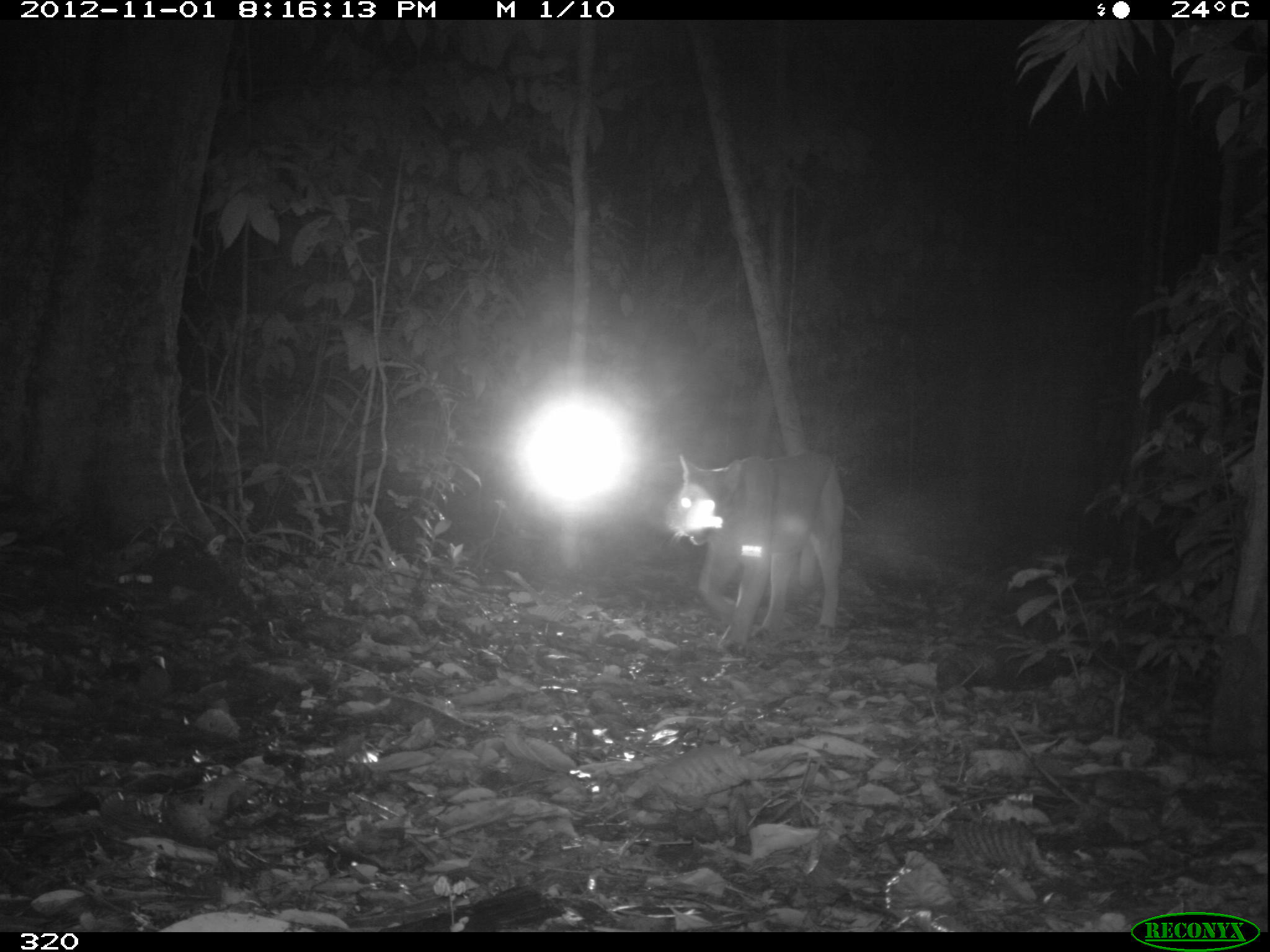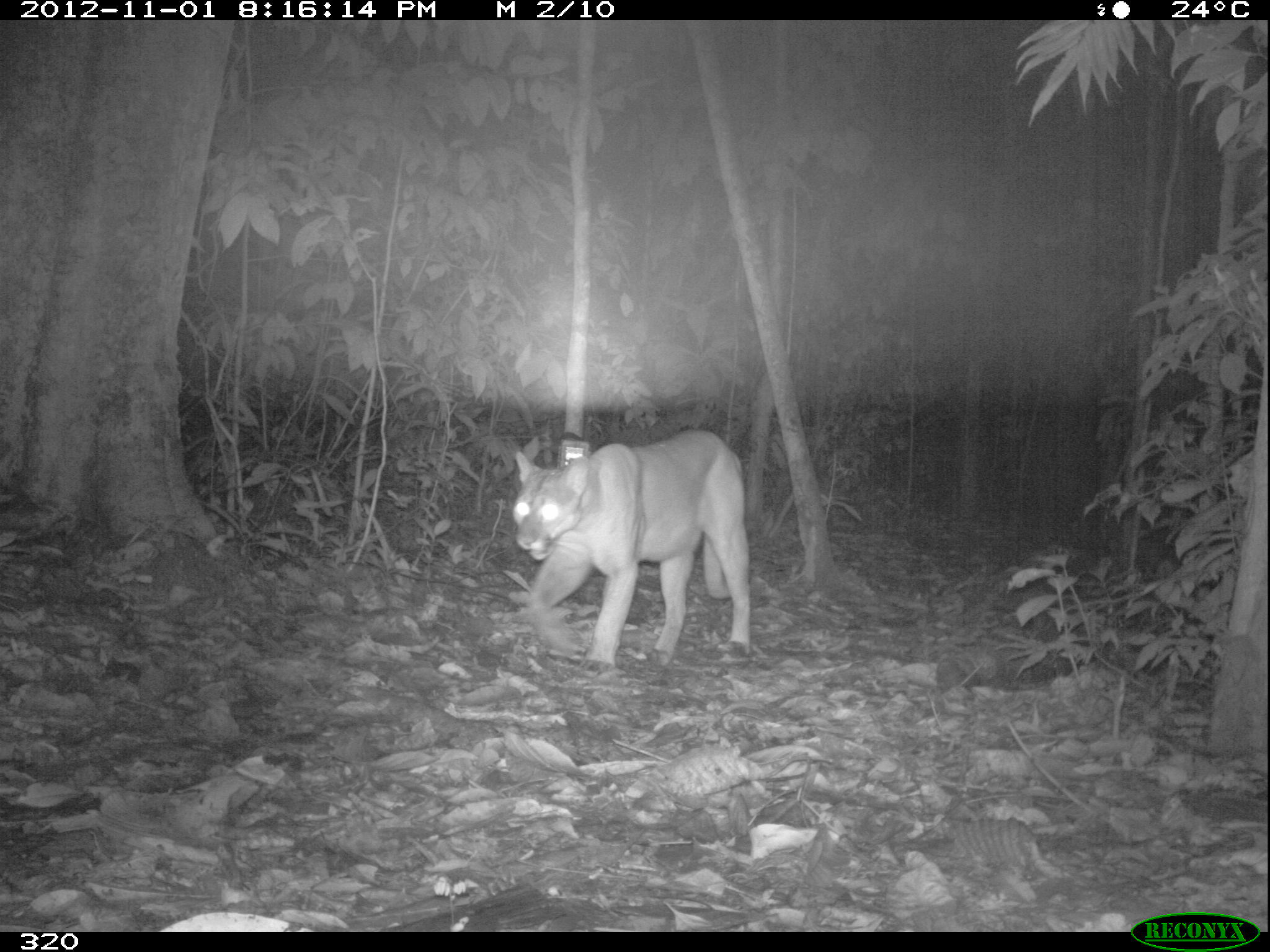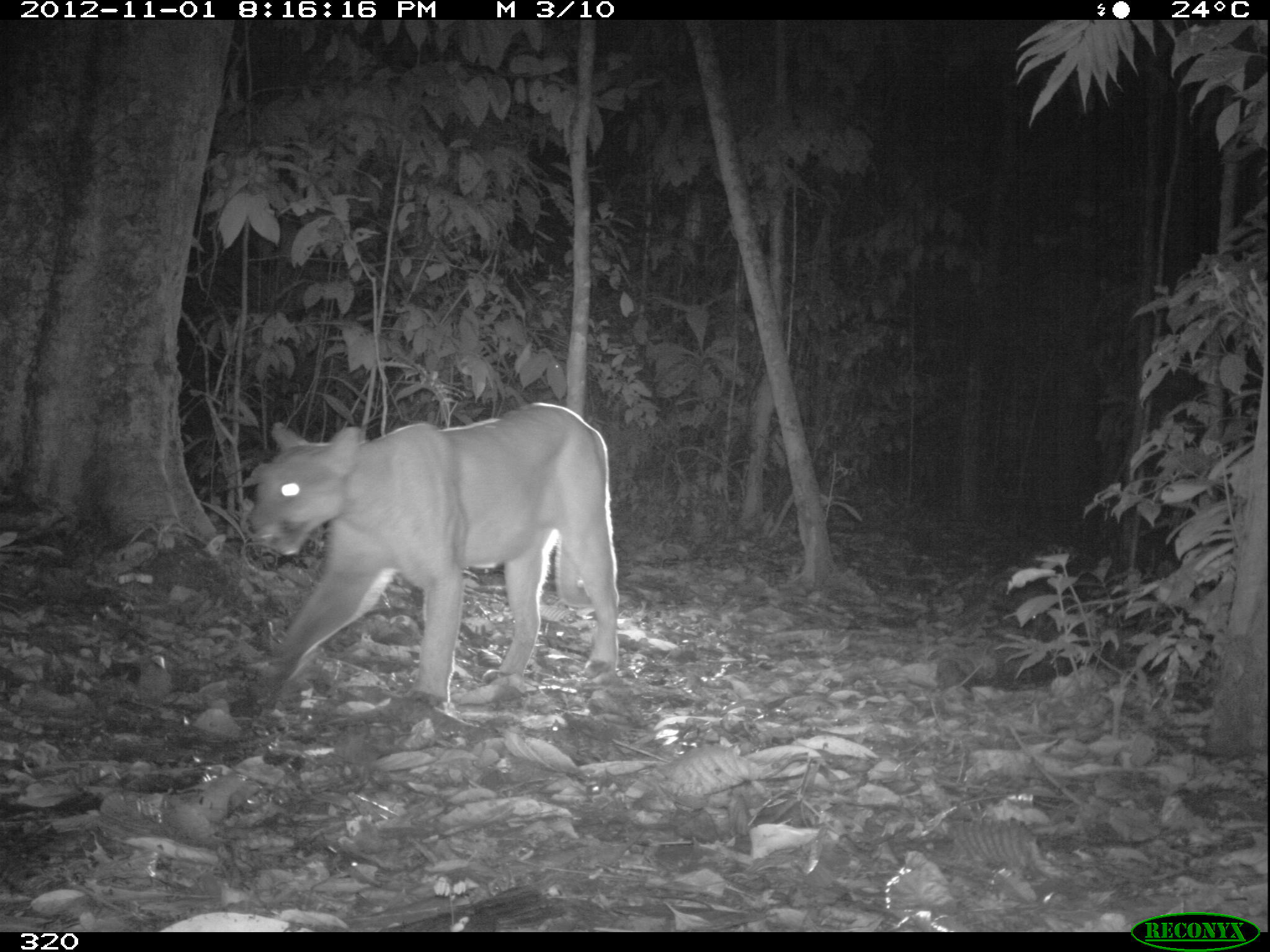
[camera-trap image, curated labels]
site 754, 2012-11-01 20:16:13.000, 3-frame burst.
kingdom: Animalia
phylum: Chordata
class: Mammalia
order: Carnivora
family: Felidae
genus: Puma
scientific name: Puma concolor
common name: mountain lion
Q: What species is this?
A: Puma concolor (mountain lion).